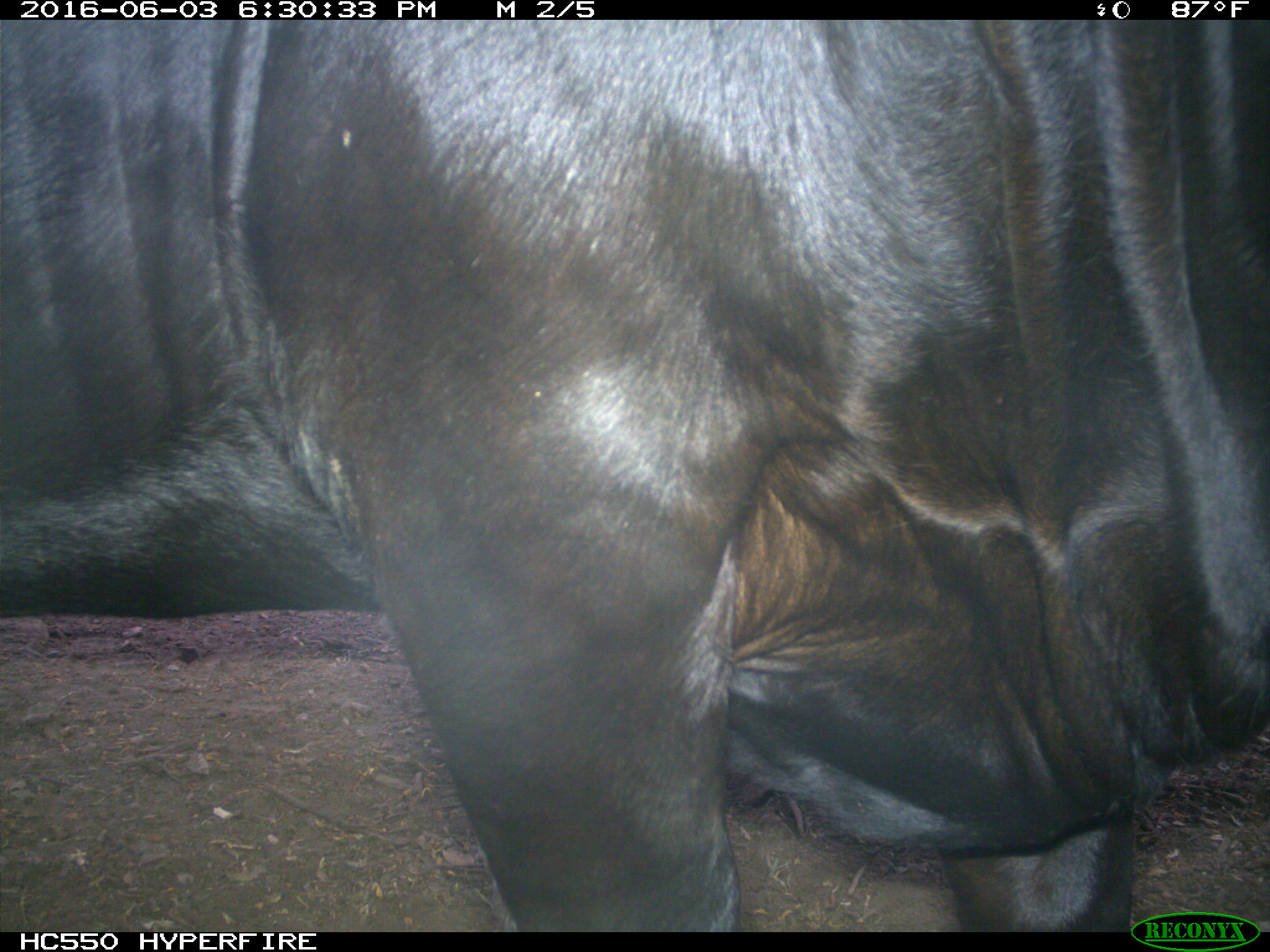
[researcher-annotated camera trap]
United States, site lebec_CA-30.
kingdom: Animalia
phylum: Chordata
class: Mammalia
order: Artiodactyla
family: Bovidae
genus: Bos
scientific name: Bos taurus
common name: domestic cow